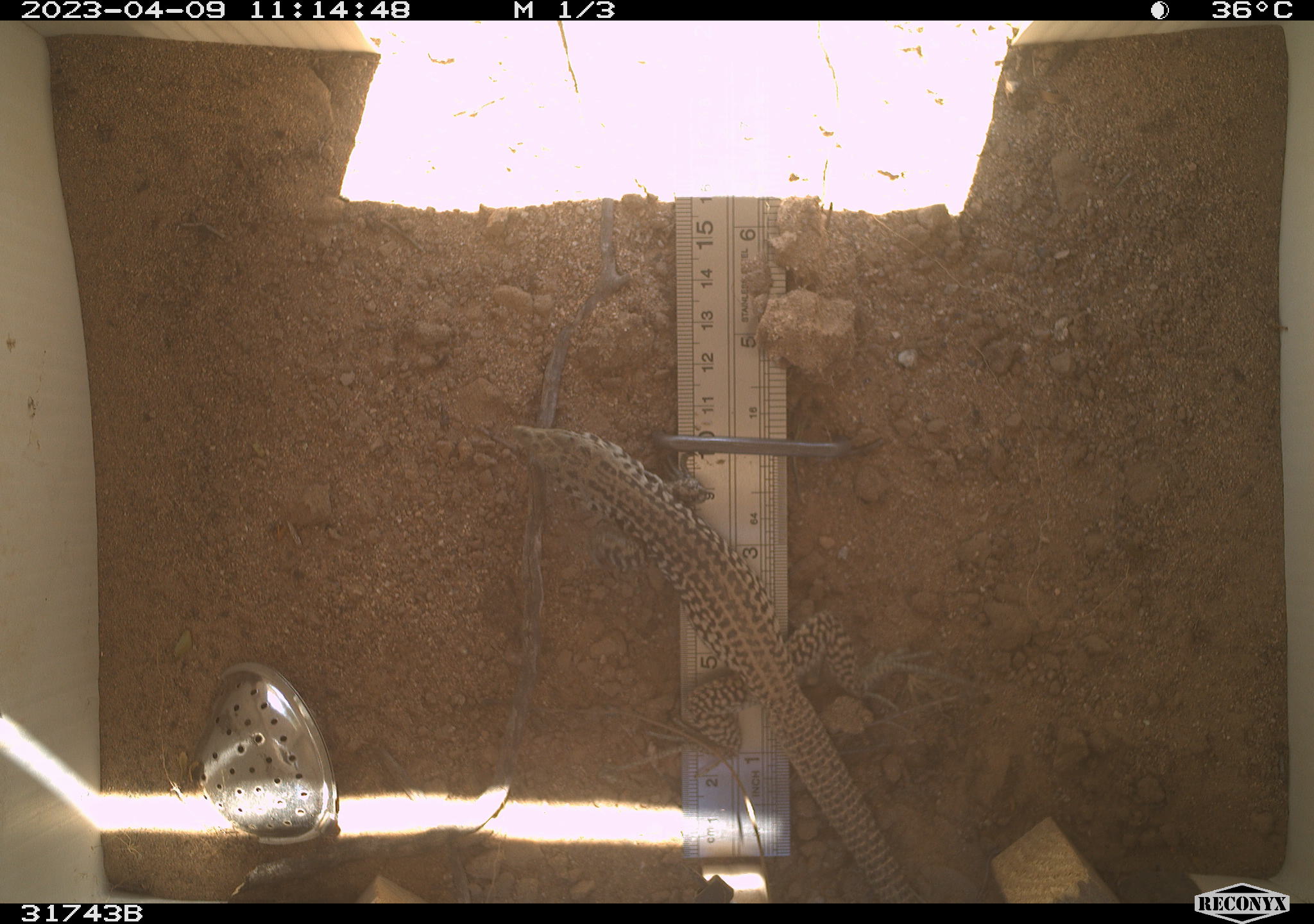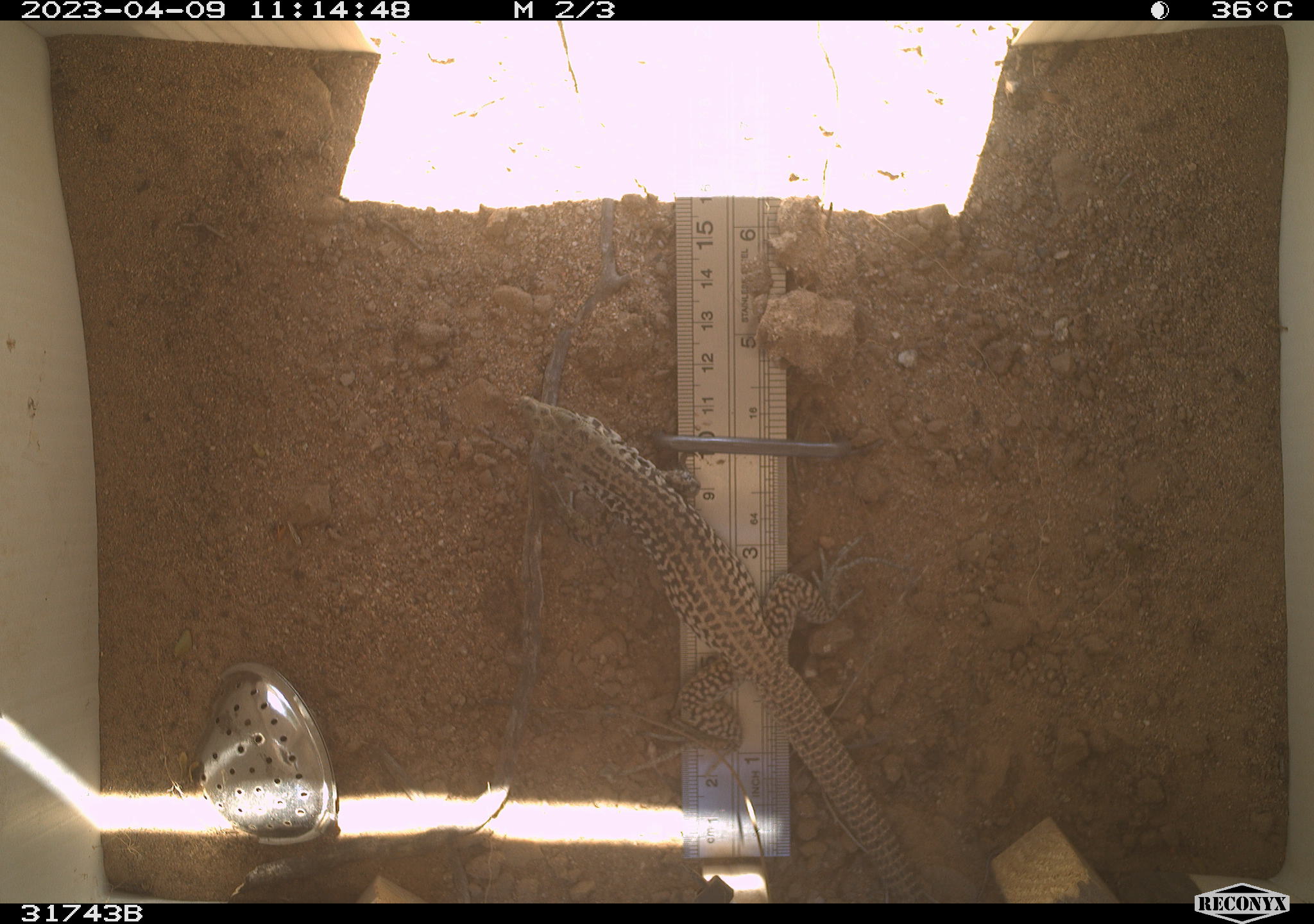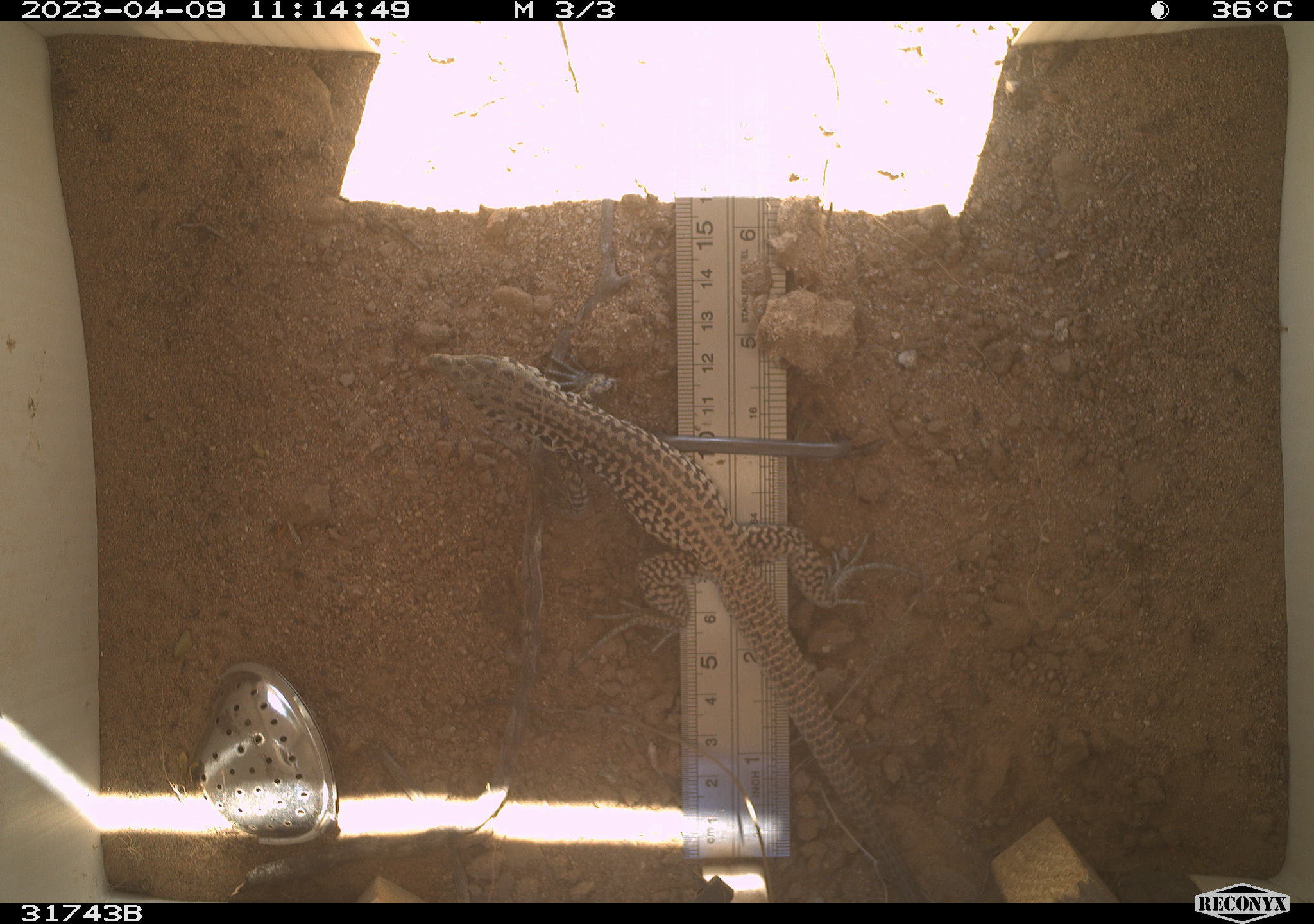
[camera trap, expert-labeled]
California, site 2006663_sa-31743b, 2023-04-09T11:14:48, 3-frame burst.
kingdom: Animalia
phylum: Chordata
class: Reptilia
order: Squamata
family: Teiidae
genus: Aspidoscelis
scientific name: Aspidoscelis tigris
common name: western whiptail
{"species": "western whiptail (Aspidoscelis tigris)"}